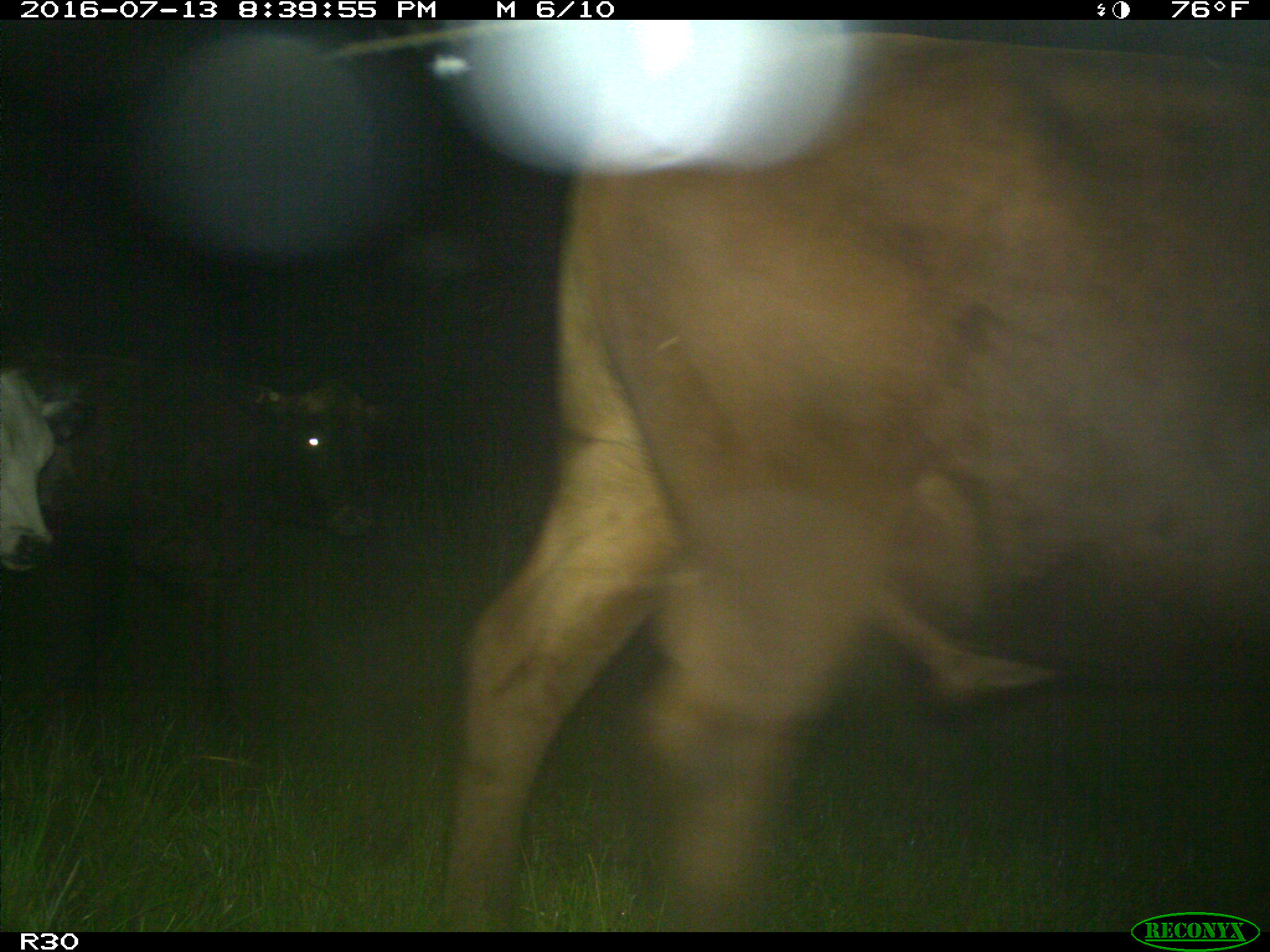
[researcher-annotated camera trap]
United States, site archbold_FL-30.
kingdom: Animalia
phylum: Chordata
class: Mammalia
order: Artiodactyla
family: Bovidae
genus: Bos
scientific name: Bos taurus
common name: domestic cow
Bos taurus (domestic cow).